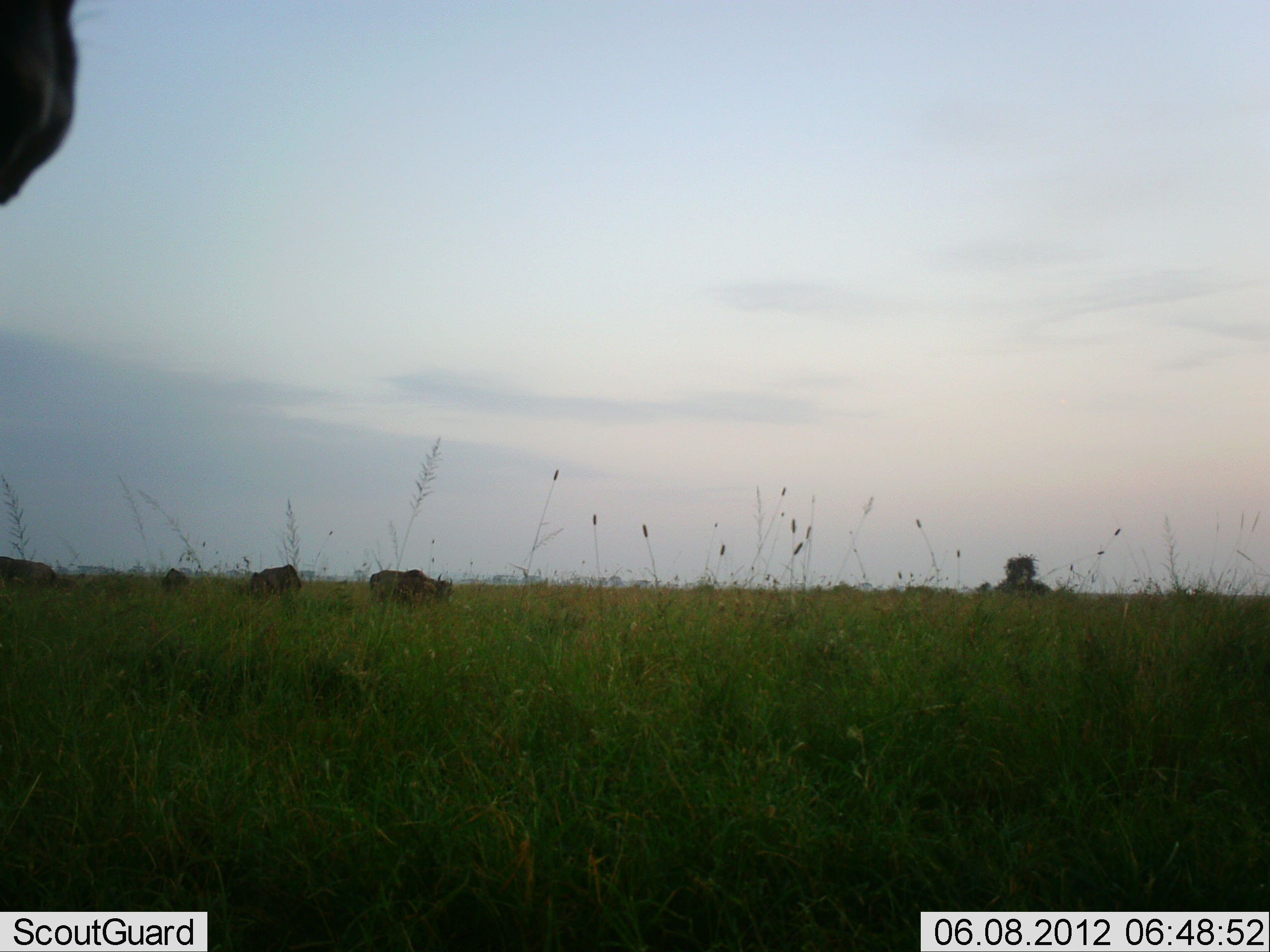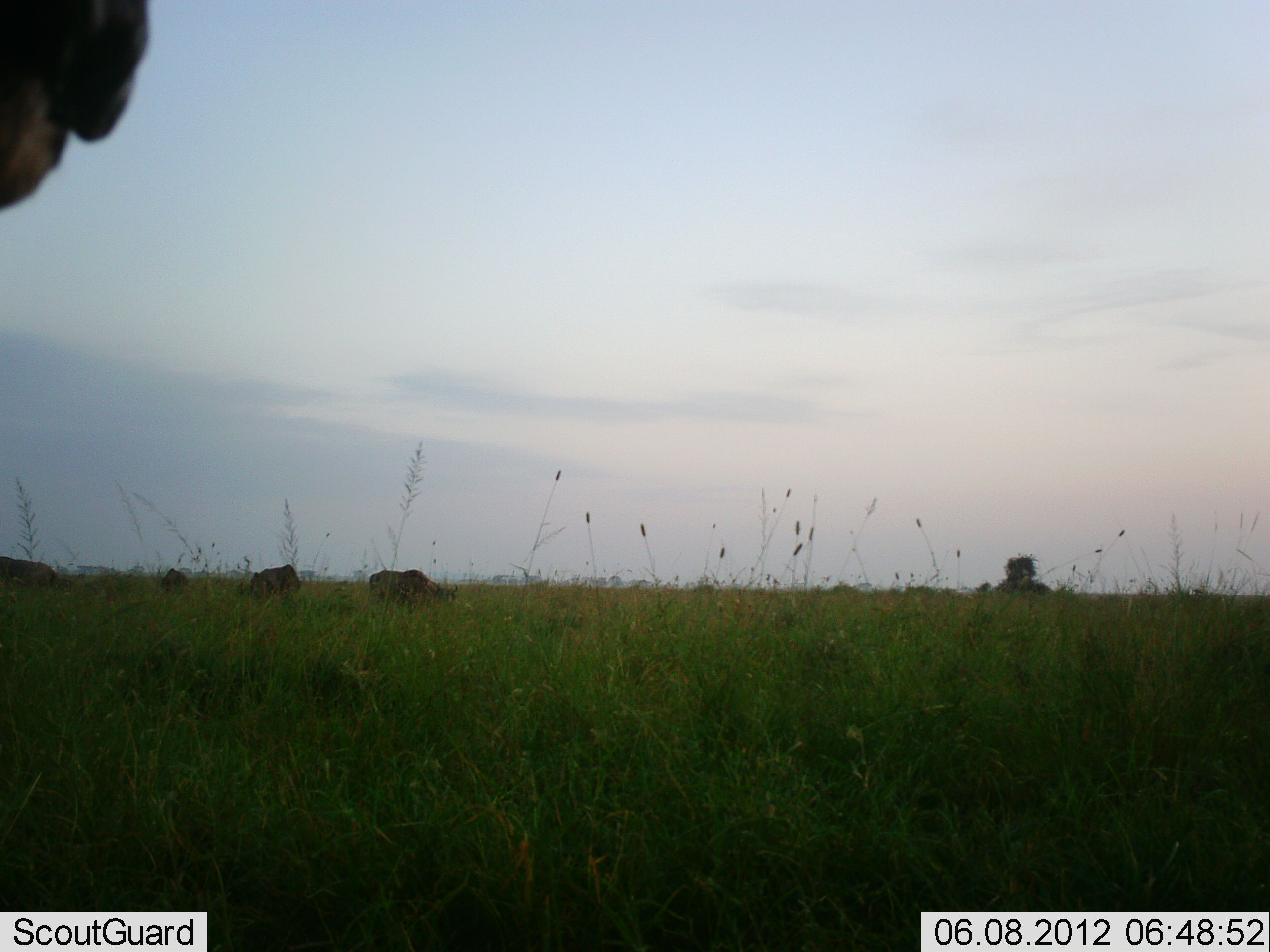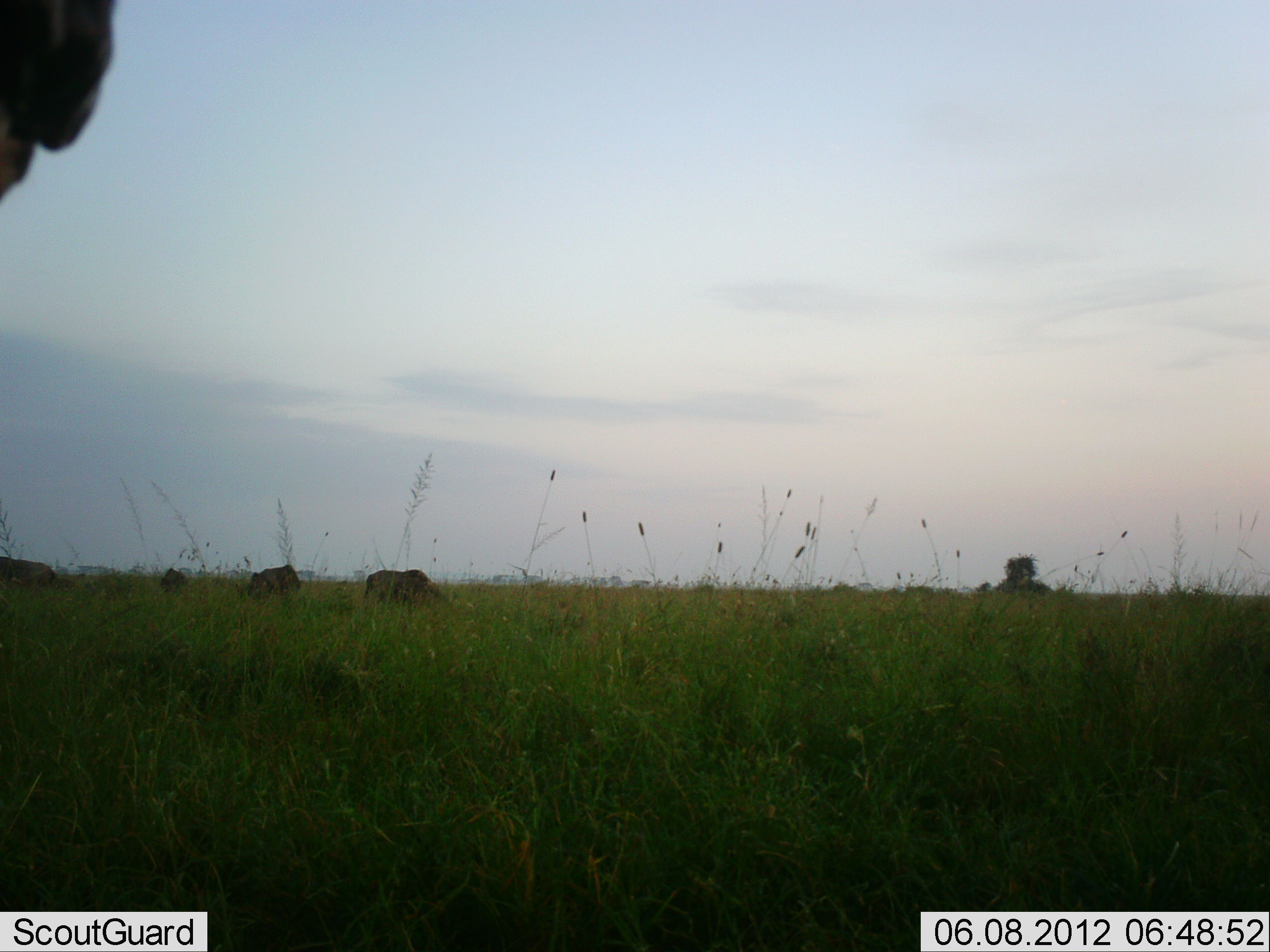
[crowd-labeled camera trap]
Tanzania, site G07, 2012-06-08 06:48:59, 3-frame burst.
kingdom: Animalia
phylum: Chordata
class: Mammalia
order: Artiodactyla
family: Bovidae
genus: Connochaetes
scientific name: Connochaetes taurinus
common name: blue wildebeest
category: wildebeest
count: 5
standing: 80%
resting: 0%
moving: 10%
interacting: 0%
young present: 0%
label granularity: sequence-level